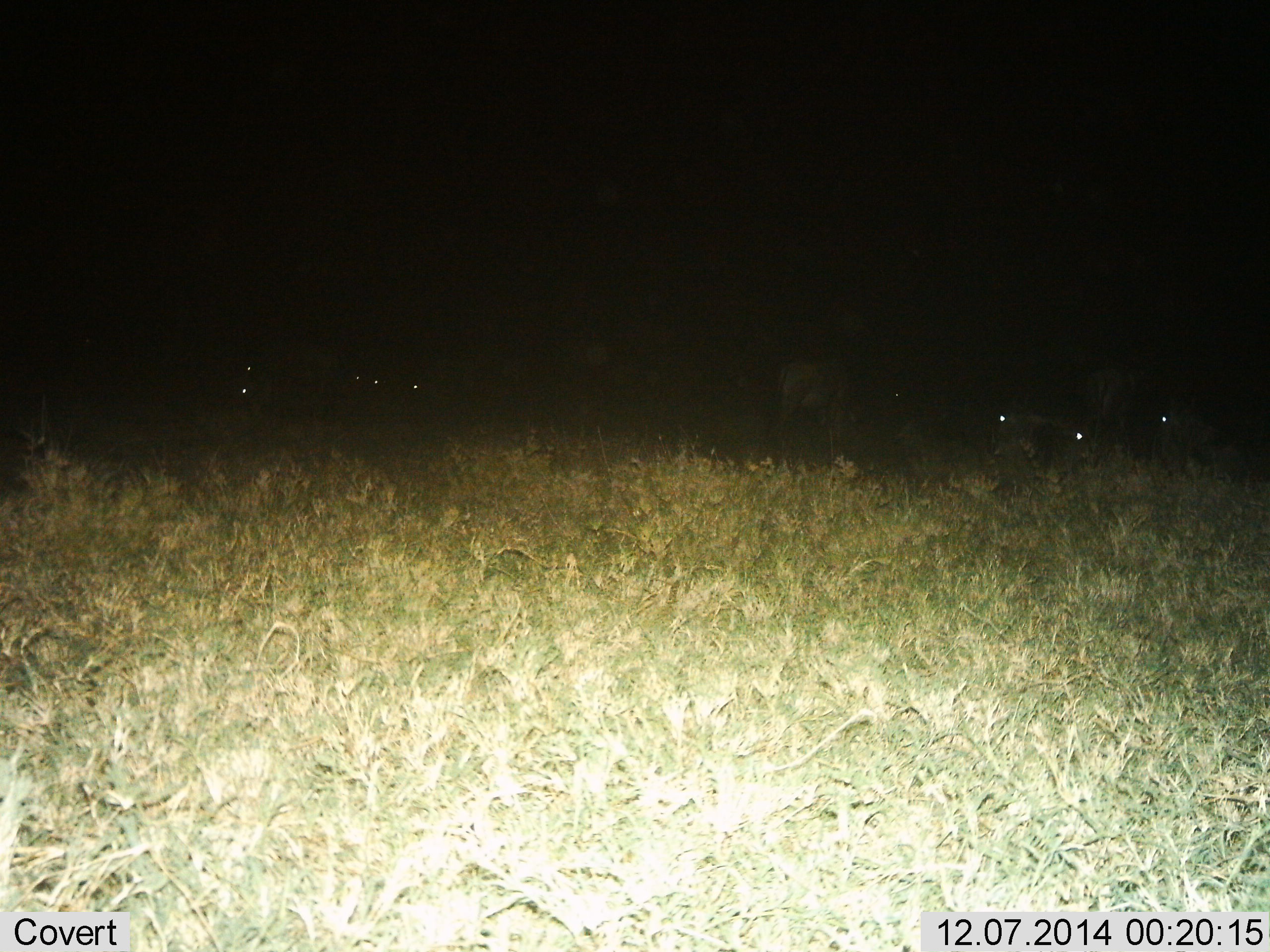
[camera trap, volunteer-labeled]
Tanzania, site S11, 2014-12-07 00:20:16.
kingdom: Animalia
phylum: Chordata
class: Mammalia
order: Artiodactyla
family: Bovidae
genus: Connochaetes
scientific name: Connochaetes taurinus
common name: blue wildebeest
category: wildebeest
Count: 8.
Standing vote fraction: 50%.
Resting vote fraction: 60%.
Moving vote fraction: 0%.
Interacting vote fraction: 0%.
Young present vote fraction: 0%.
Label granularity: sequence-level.